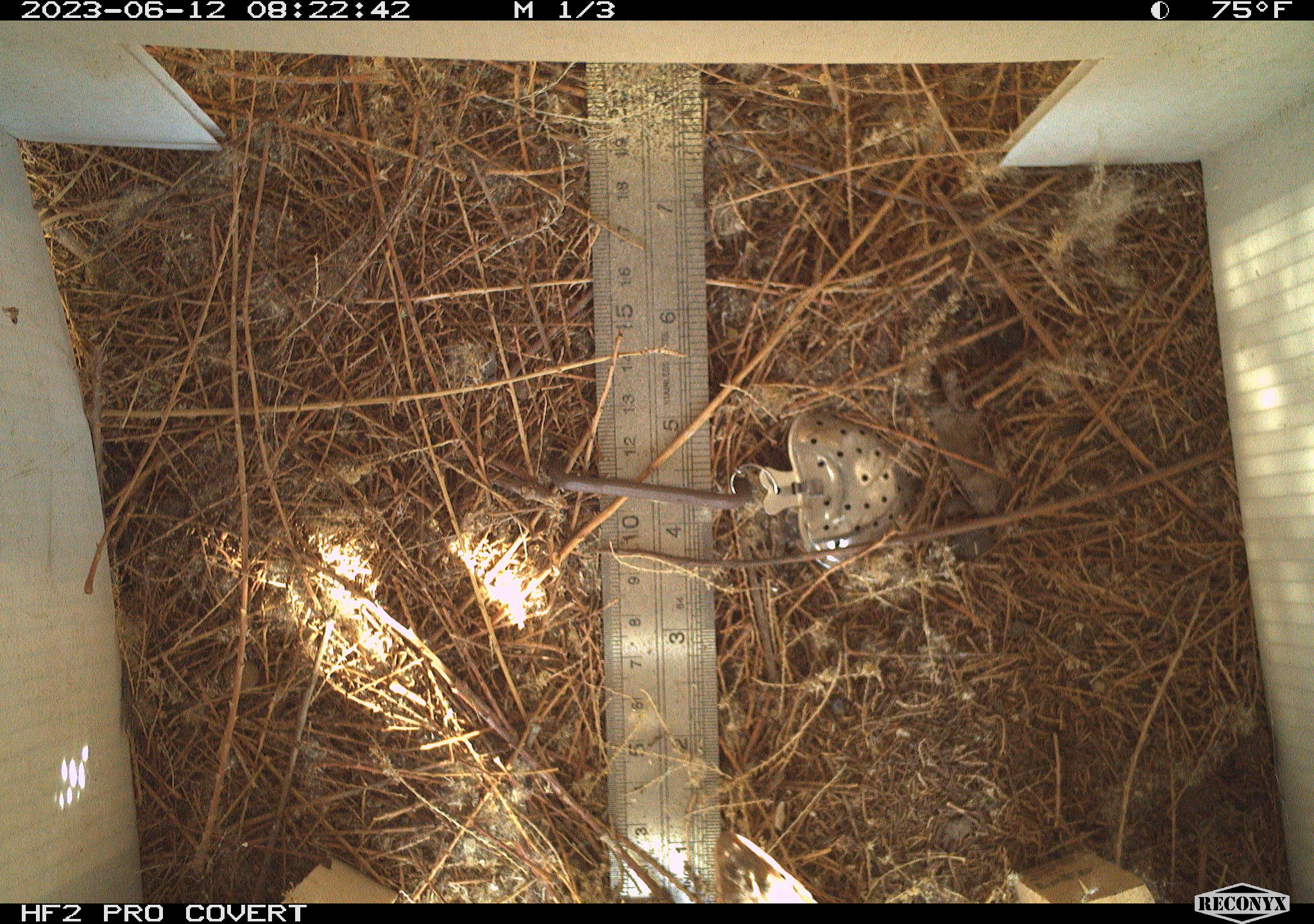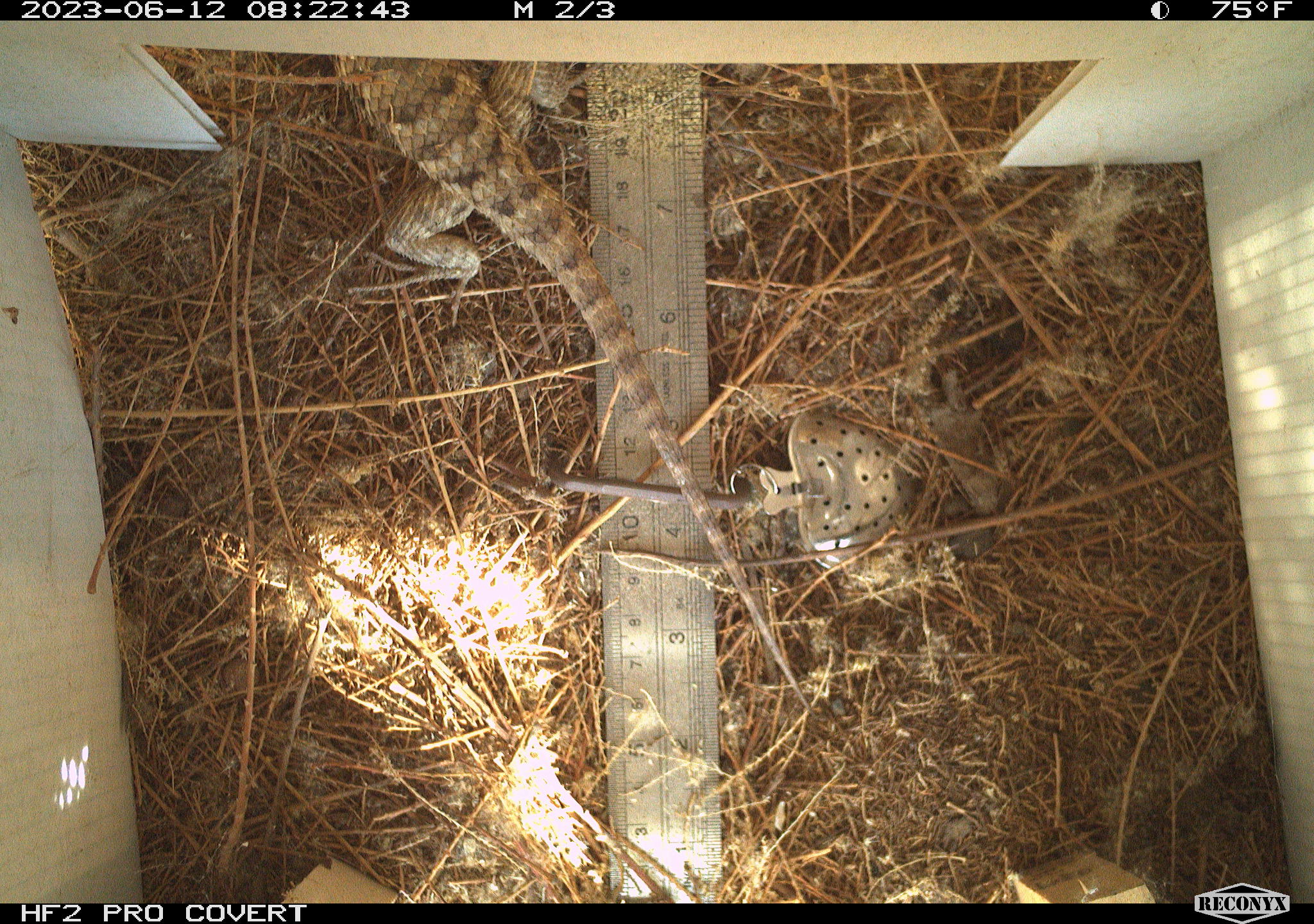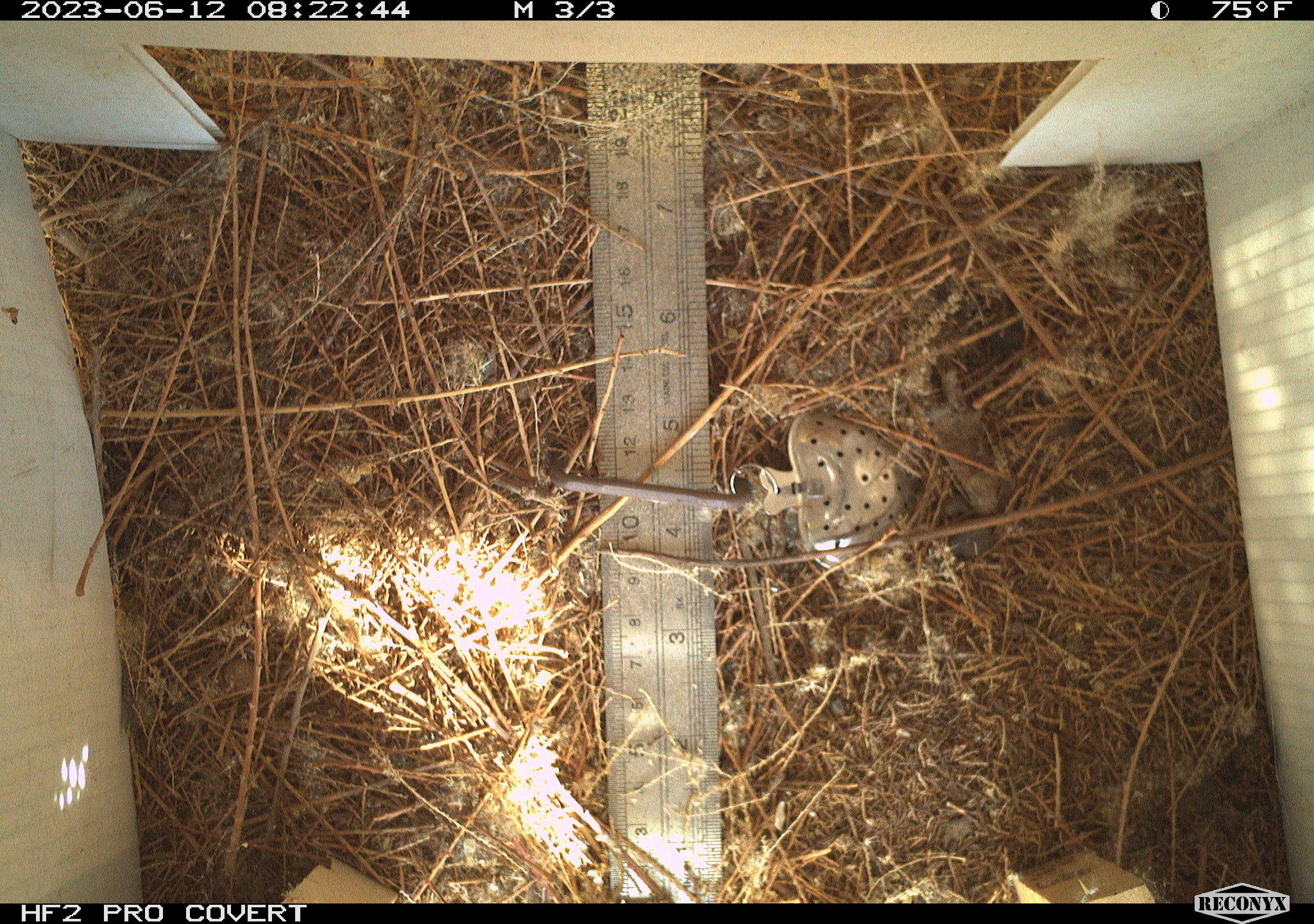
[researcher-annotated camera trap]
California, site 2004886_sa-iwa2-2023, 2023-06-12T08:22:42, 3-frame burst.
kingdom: Animalia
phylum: Chordata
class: Reptilia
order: Squamata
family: Phrynosomatidae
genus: Sceloporus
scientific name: Sceloporus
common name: spiny lizards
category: sceloporus species